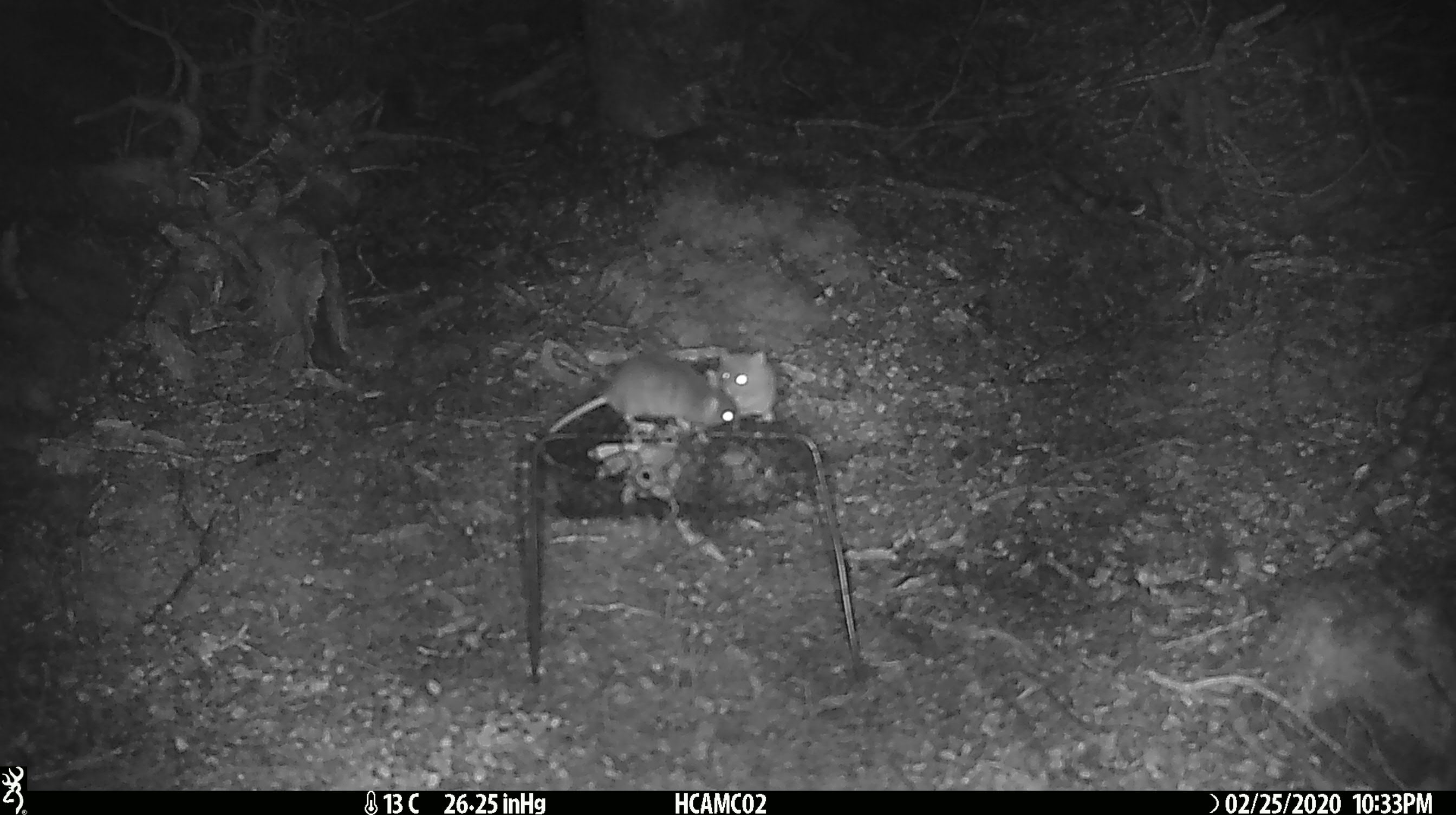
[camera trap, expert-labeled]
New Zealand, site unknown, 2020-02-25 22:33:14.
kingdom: Animalia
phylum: Chordata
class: Mammalia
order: Rodentia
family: Muridae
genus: Mus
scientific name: Mus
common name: mouse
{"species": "mouse (Mus)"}